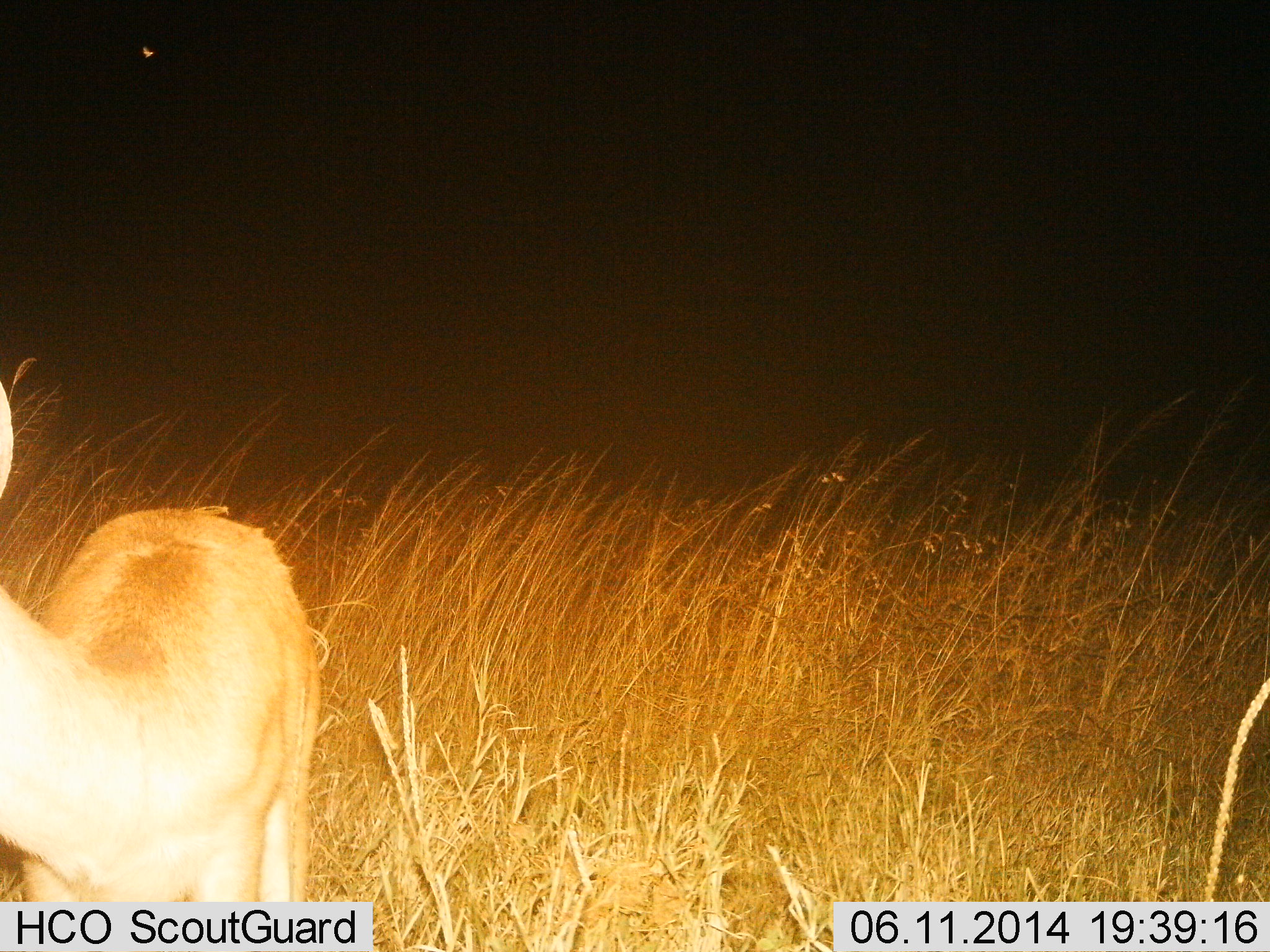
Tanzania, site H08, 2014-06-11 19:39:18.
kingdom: Animalia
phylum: Chordata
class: Mammalia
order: Artiodactyla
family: Bovidae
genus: Redunca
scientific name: Redunca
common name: reedbuck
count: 1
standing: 100%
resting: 0%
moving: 0%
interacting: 0%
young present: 0%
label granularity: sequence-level